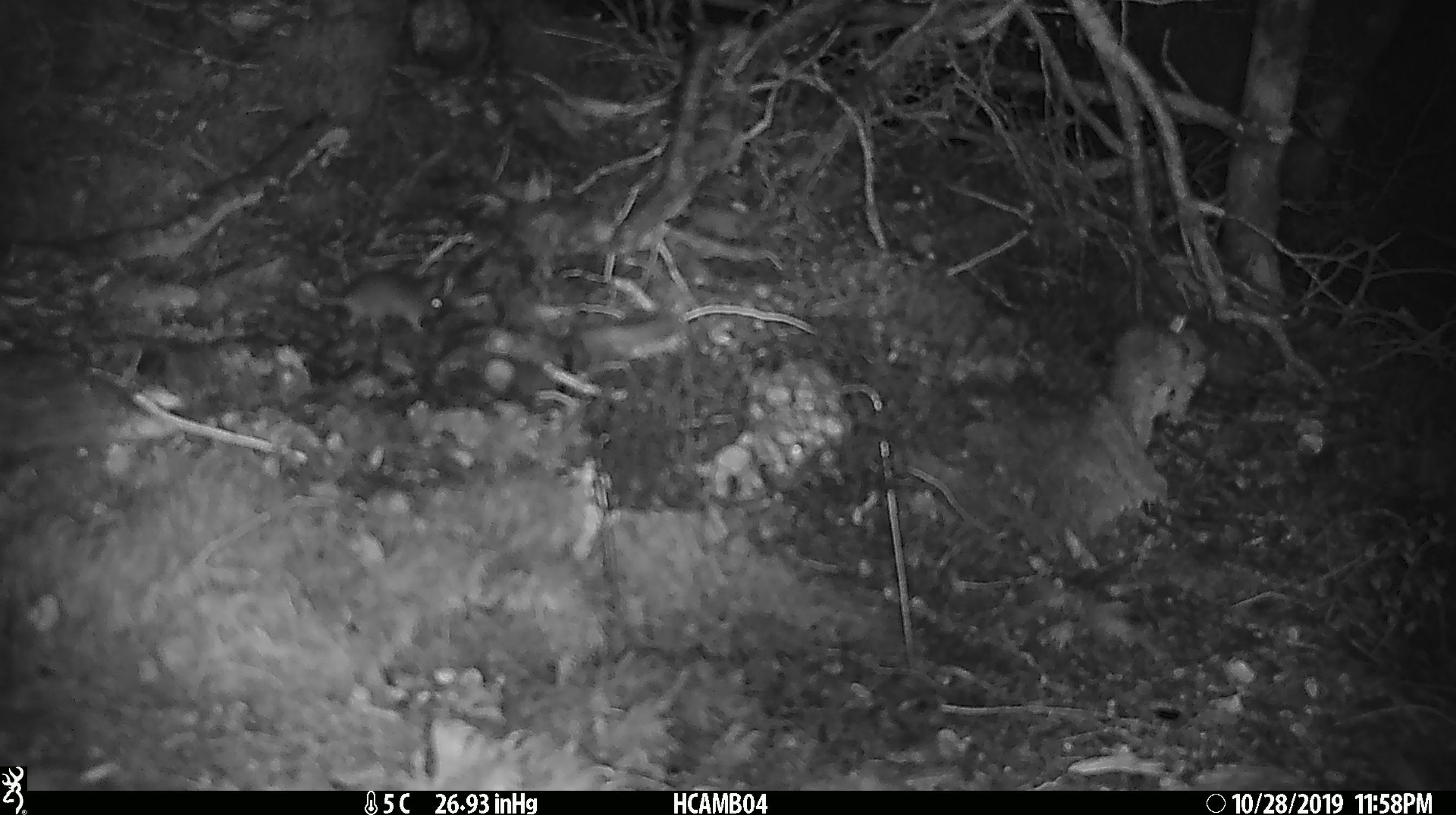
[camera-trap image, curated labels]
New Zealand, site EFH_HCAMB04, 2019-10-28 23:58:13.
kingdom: Animalia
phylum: Chordata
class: Mammalia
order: Rodentia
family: Muridae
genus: Mus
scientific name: Mus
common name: mouse